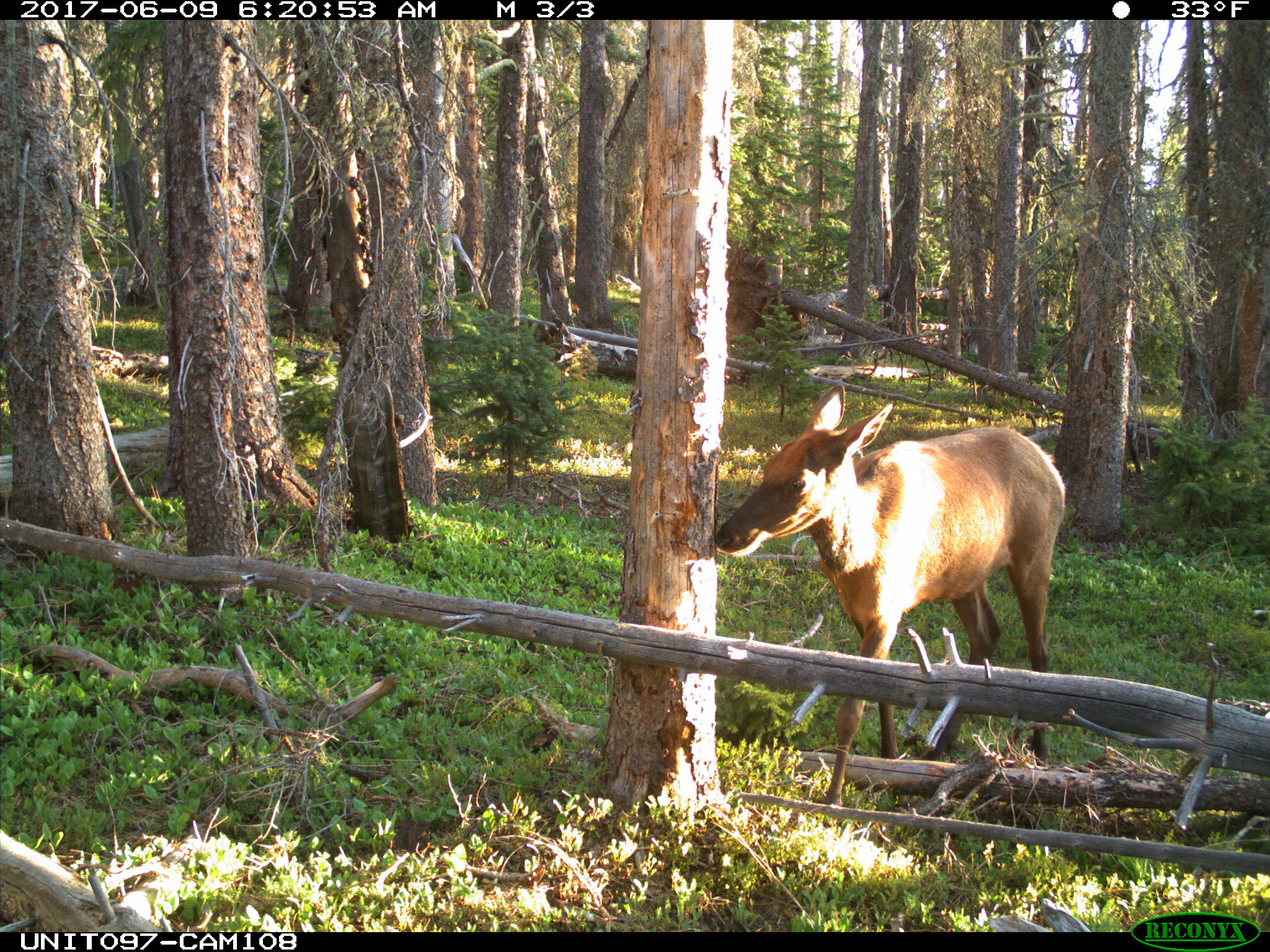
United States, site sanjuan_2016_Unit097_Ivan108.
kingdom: Animalia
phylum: Chordata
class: Mammalia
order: Artiodactyla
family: Cervidae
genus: Cervus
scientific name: Cervus elaphus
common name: red deer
Cervus elaphus (red deer).